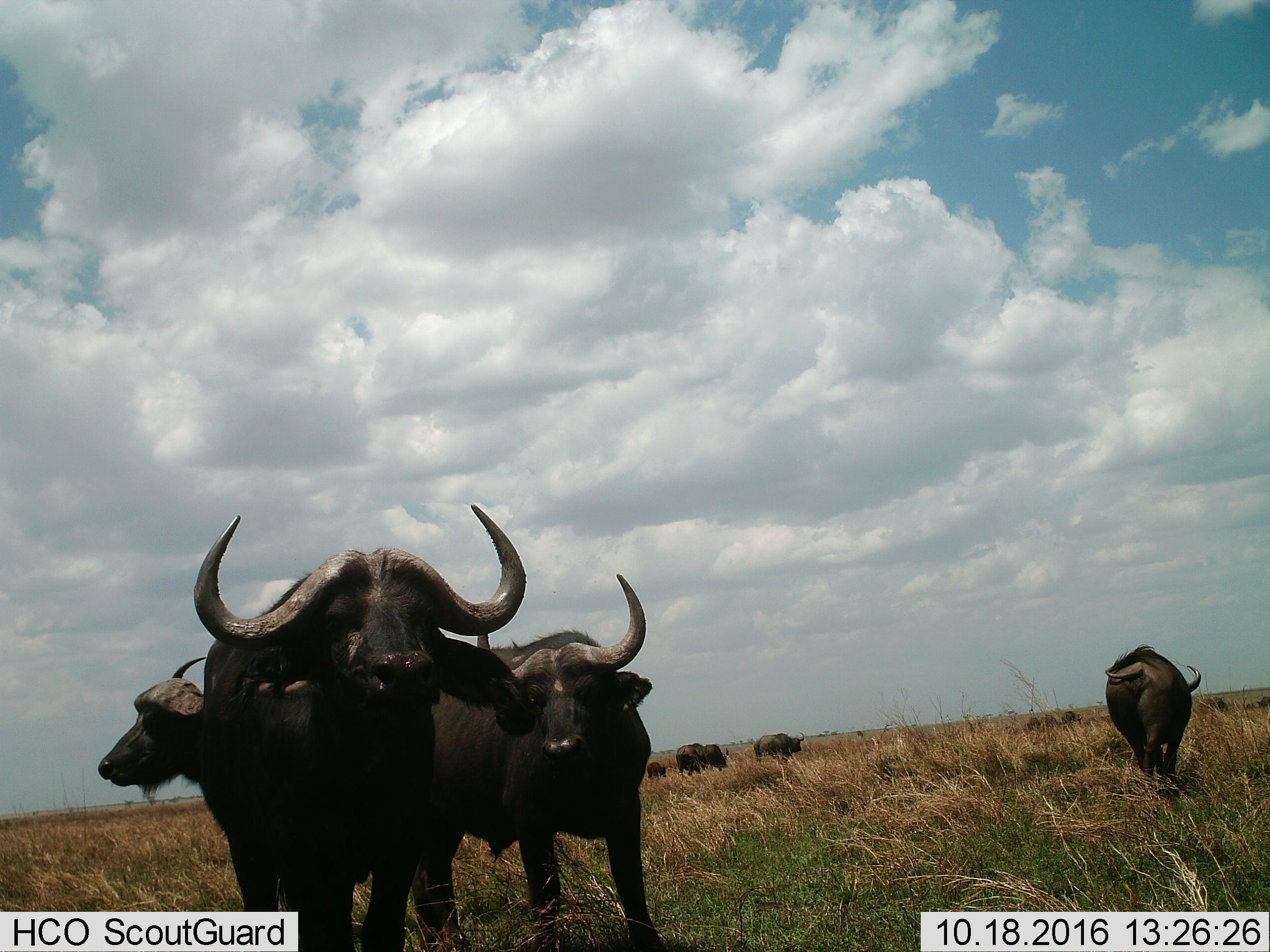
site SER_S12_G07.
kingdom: Animalia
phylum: Chordata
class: Mammalia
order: Artiodactyla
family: Bovidae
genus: Syncerus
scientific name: Syncerus caffer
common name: african buffalo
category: buffalo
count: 9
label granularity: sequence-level